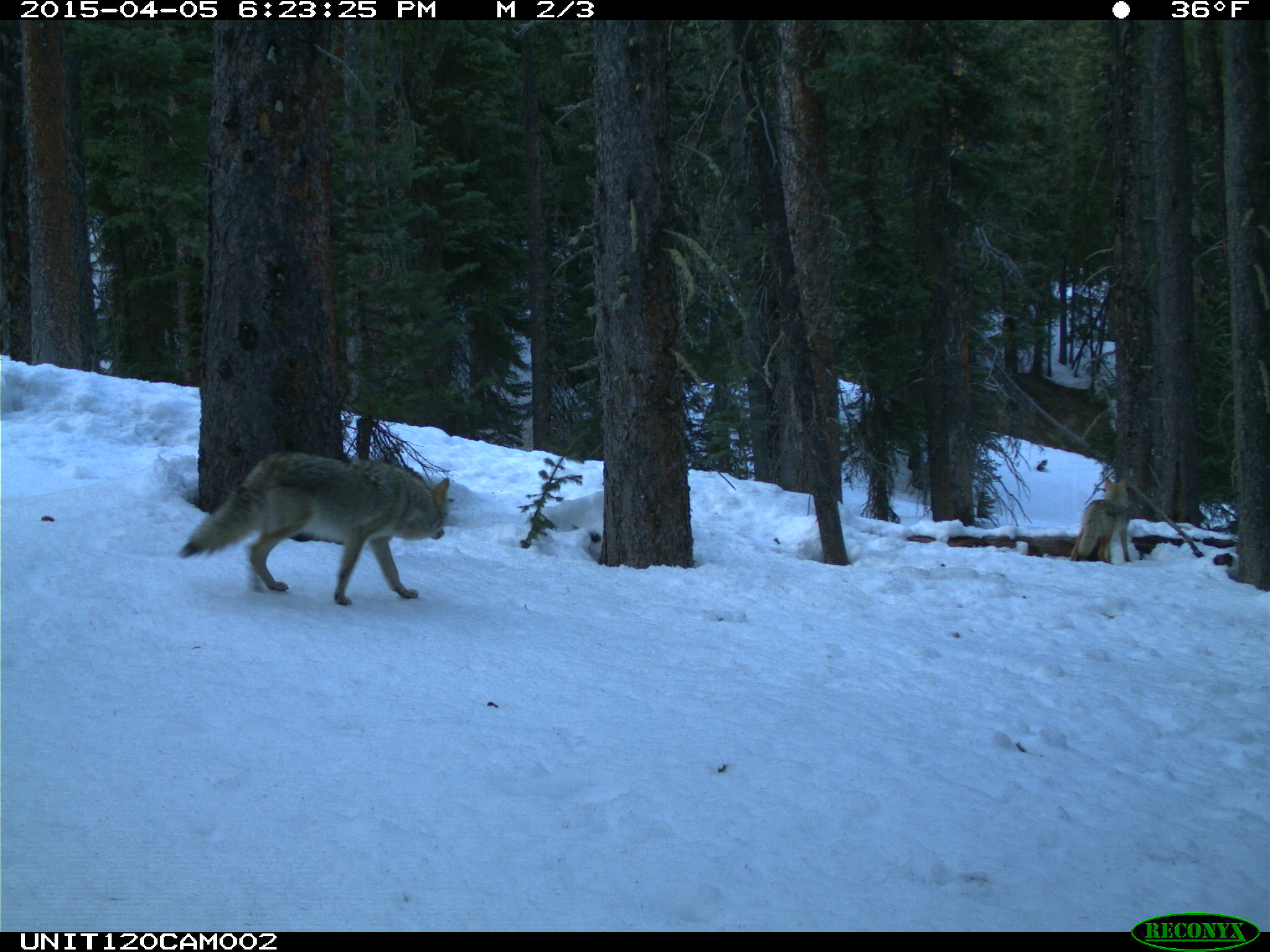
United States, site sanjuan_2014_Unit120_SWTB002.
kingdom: Animalia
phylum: Chordata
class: Mammalia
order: Carnivora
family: Canidae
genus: Canis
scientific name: Canis latrans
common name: coyote